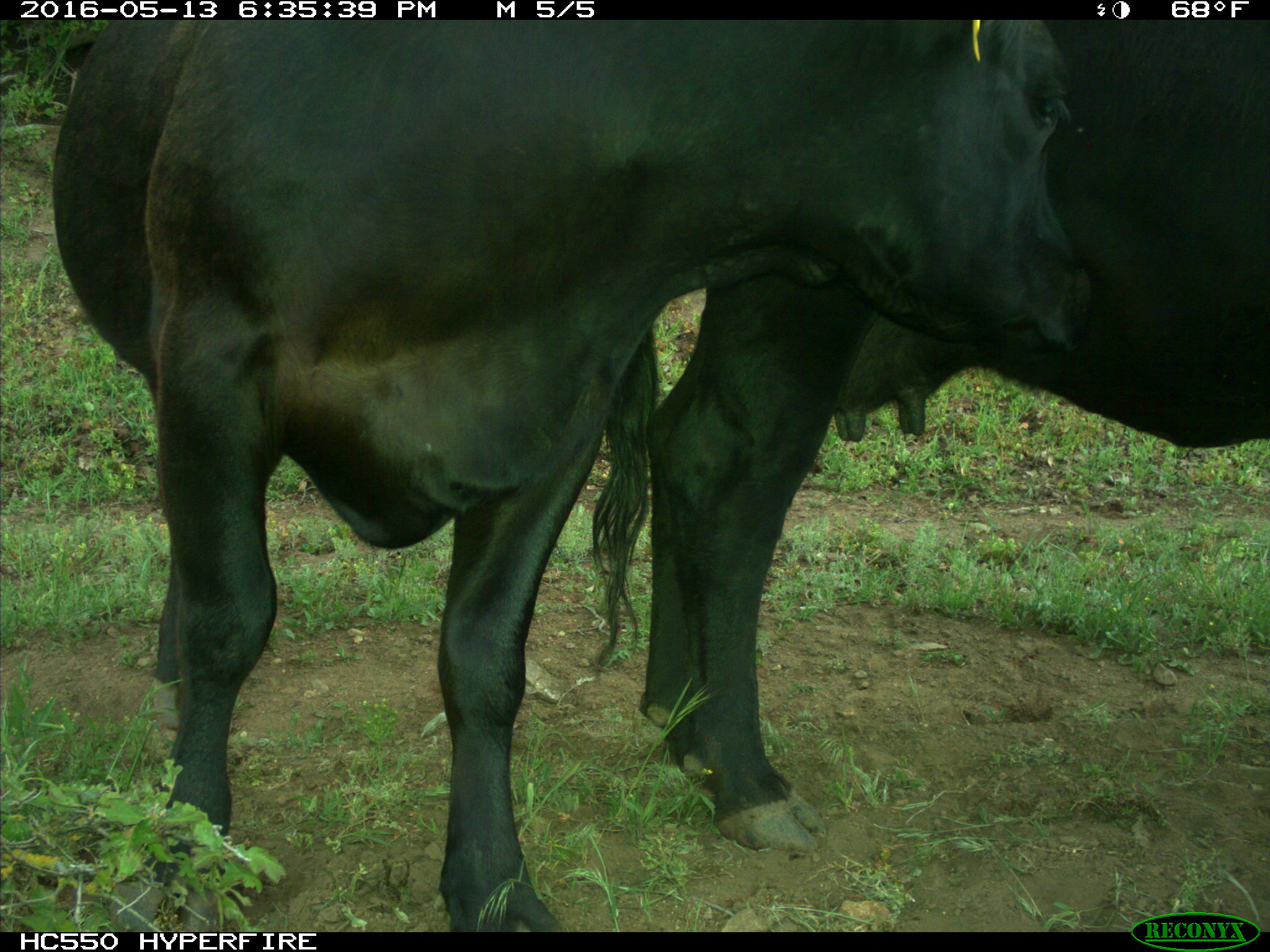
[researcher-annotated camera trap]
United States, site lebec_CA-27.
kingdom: Animalia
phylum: Chordata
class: Mammalia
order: Artiodactyla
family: Bovidae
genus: Bos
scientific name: Bos taurus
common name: domestic cow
Bos taurus (domestic cow).